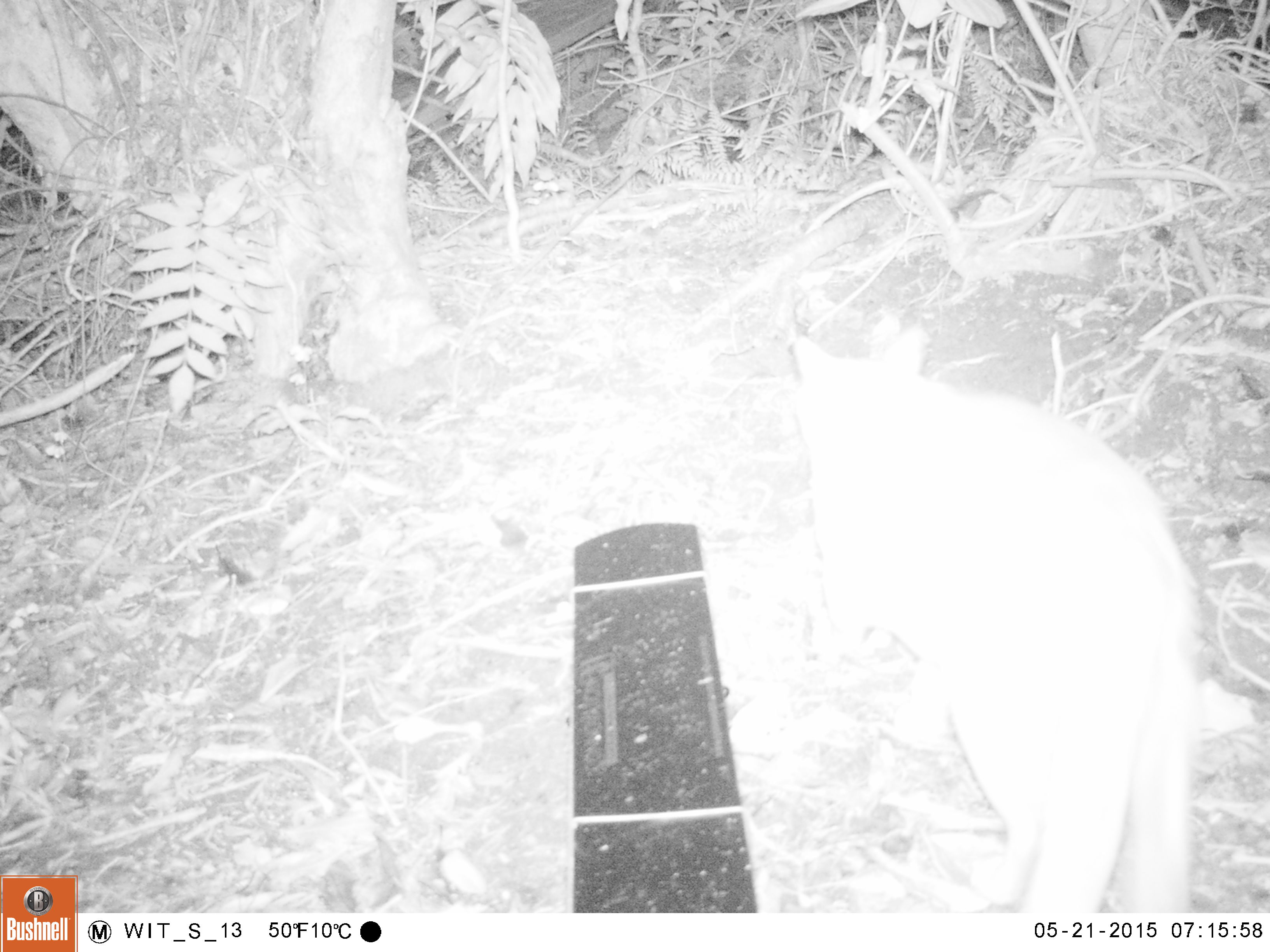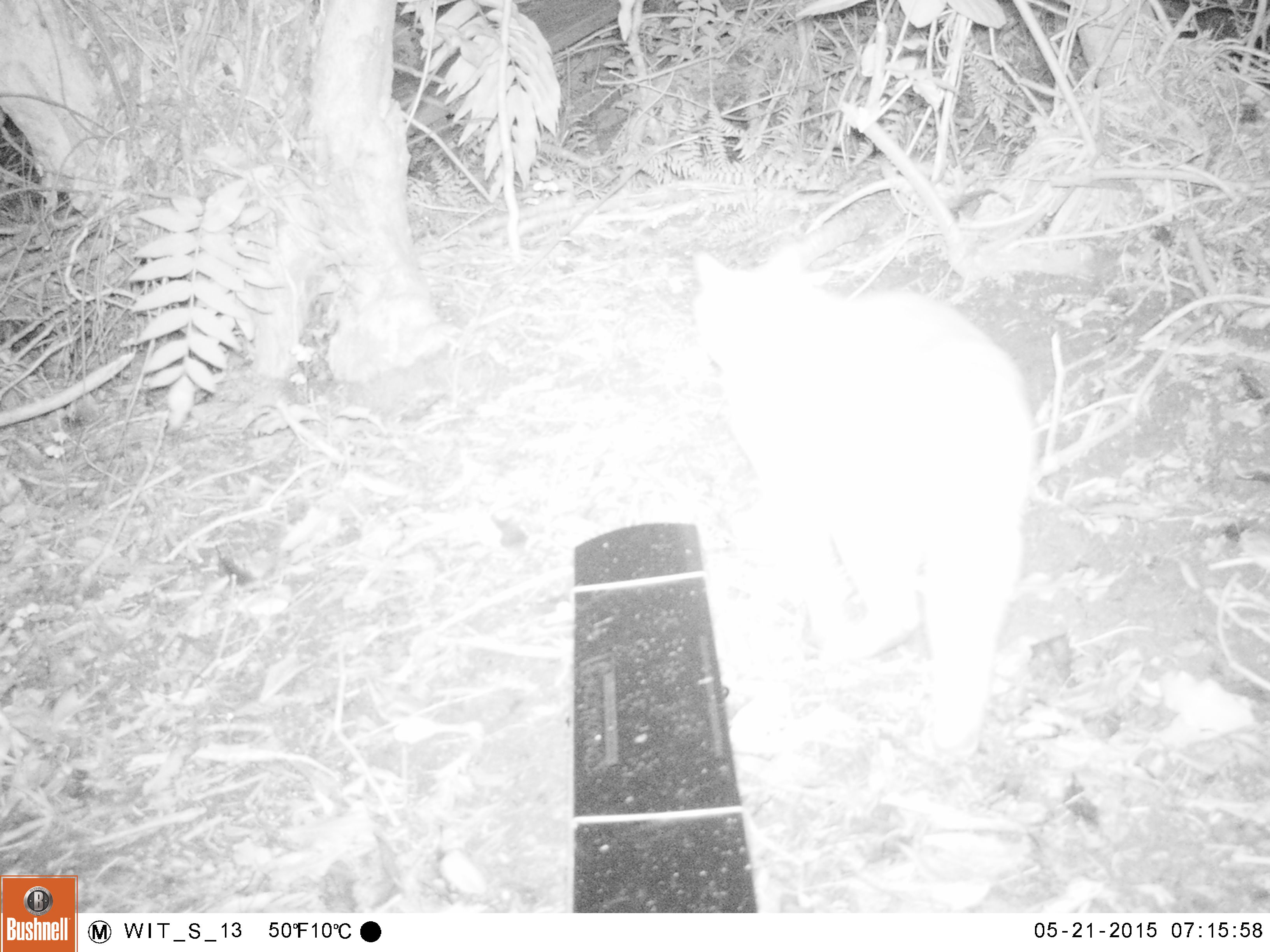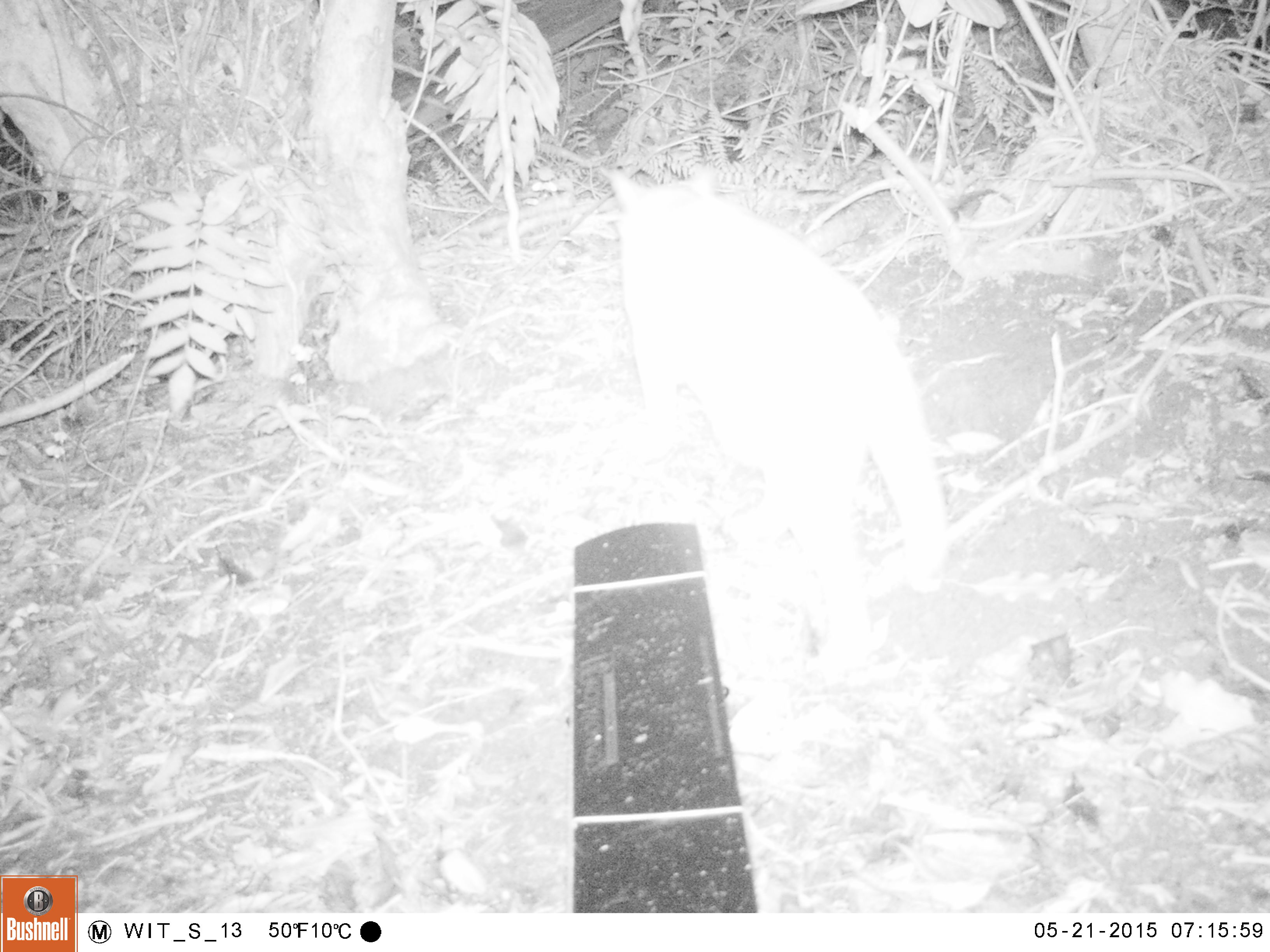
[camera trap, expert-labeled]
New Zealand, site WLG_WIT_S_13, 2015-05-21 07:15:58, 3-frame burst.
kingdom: Animalia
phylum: Chordata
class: Mammalia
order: Carnivora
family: Felidae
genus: Felis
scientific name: Felis catus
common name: domestic cat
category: cat